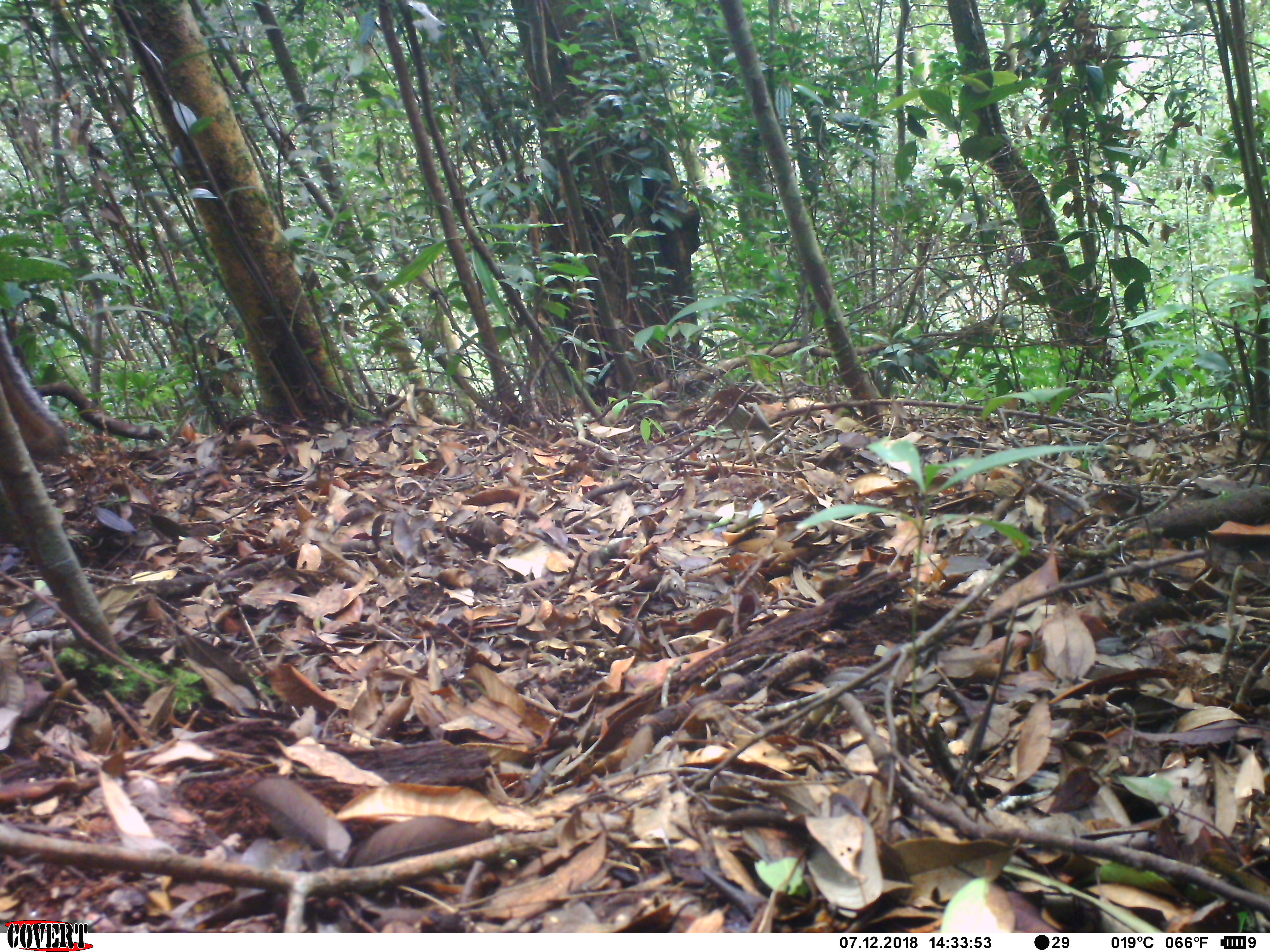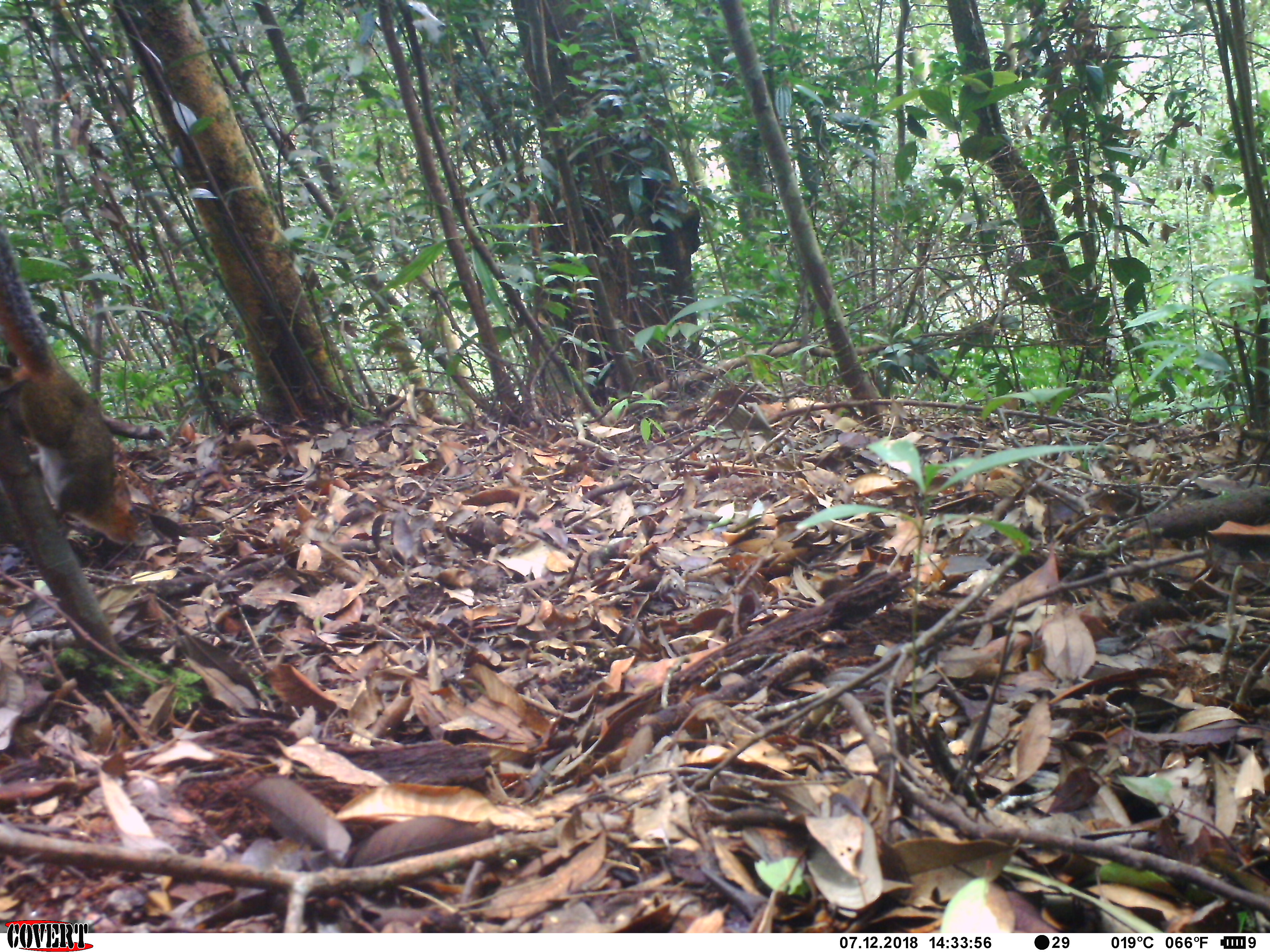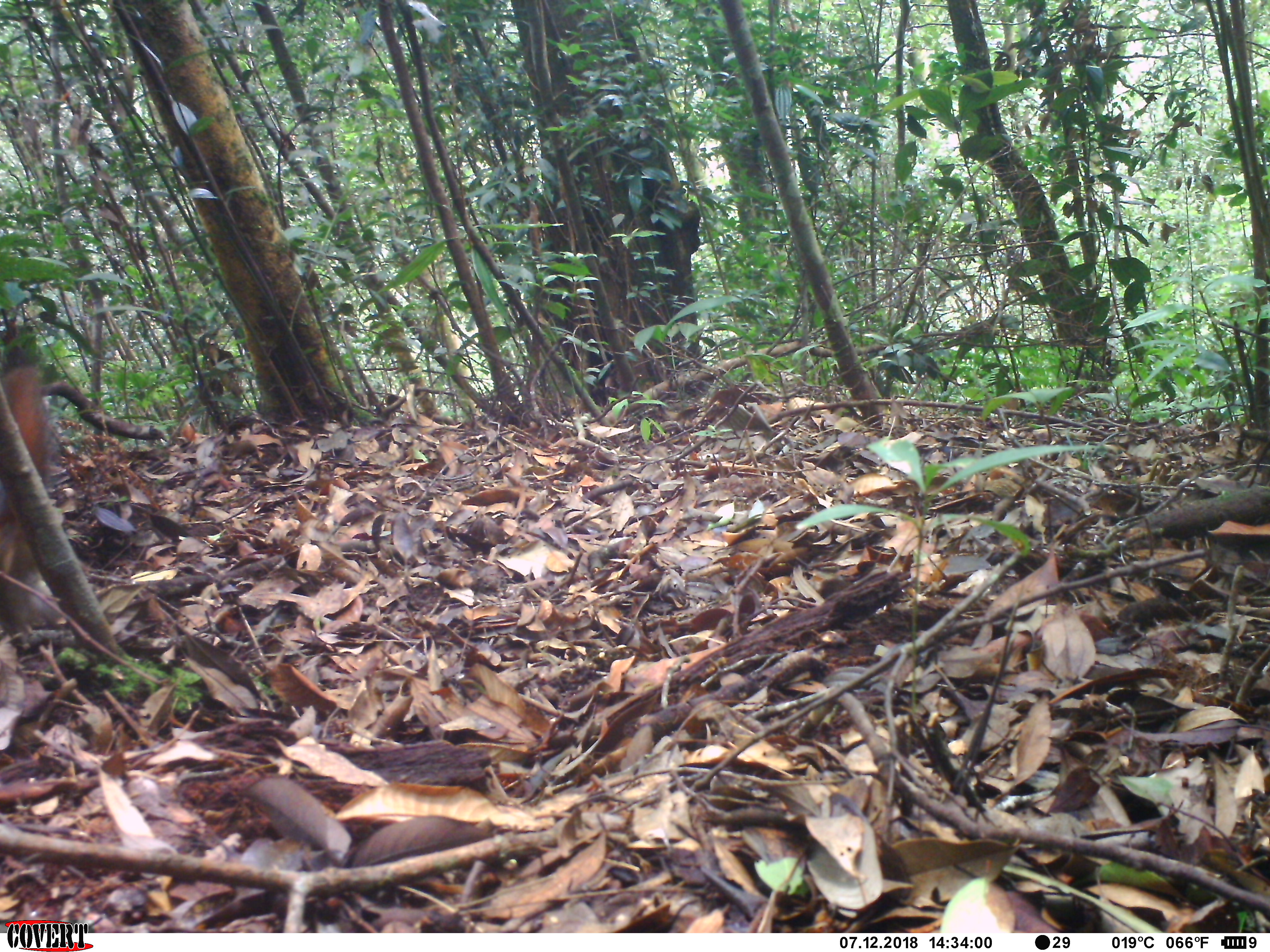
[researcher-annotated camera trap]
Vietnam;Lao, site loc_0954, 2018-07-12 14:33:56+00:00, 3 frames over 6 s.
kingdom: Animalia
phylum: Chordata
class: Mammalia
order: Rodentia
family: Sciuridae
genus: Dremomys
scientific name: Dremomys rufigenis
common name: red-cheeked squirrel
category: red cheeked squirrel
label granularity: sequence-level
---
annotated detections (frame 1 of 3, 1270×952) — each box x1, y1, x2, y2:
red cheeked squirrel: 0, 311, 70, 465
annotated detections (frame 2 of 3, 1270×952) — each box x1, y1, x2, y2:
red cheeked squirrel: 0, 233, 140, 547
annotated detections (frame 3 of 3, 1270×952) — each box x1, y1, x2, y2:
red cheeked squirrel: 0, 361, 63, 646